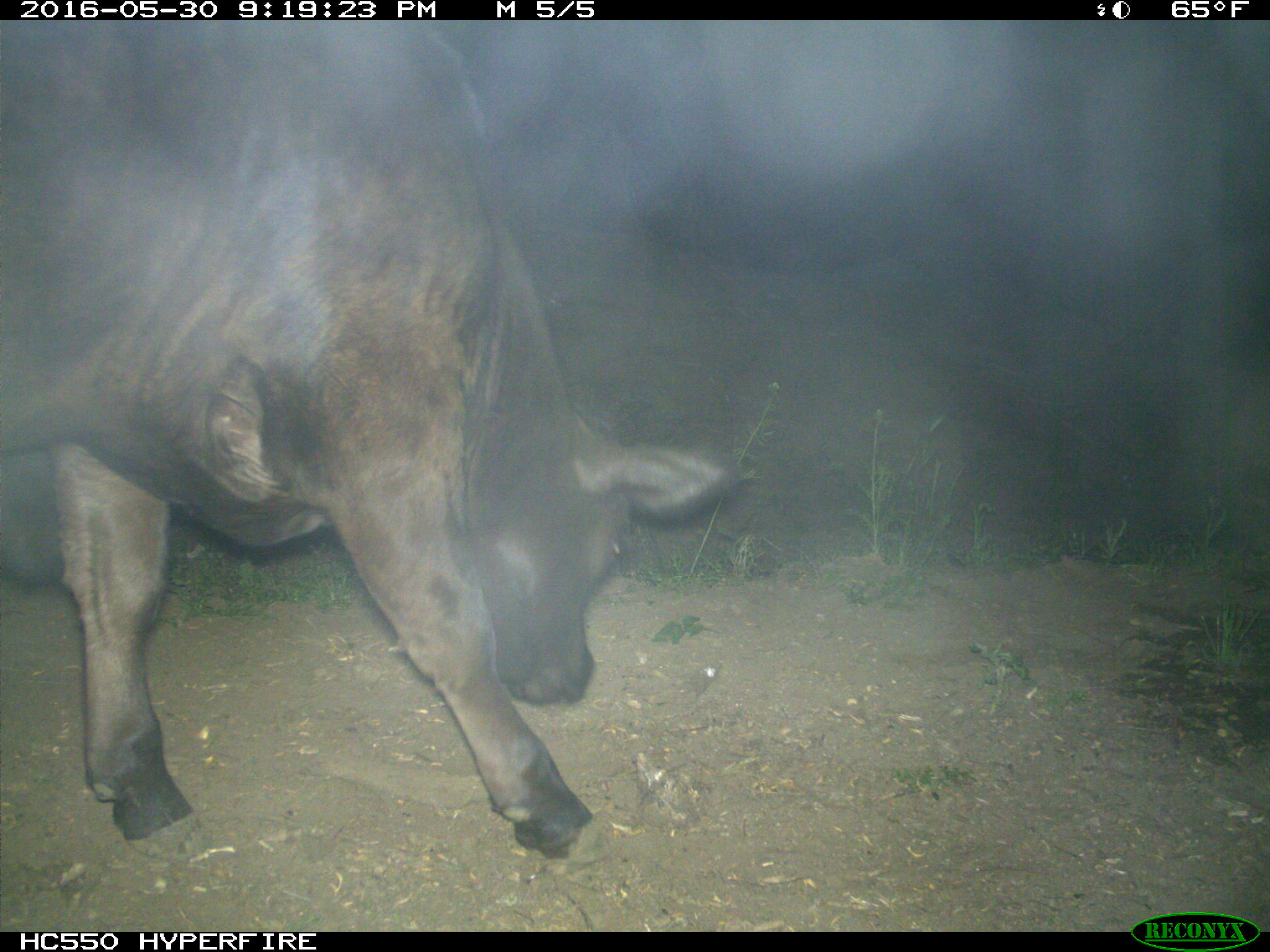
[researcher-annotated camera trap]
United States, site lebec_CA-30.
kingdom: Animalia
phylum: Chordata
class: Mammalia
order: Artiodactyla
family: Bovidae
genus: Bos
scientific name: Bos taurus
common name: domestic cow